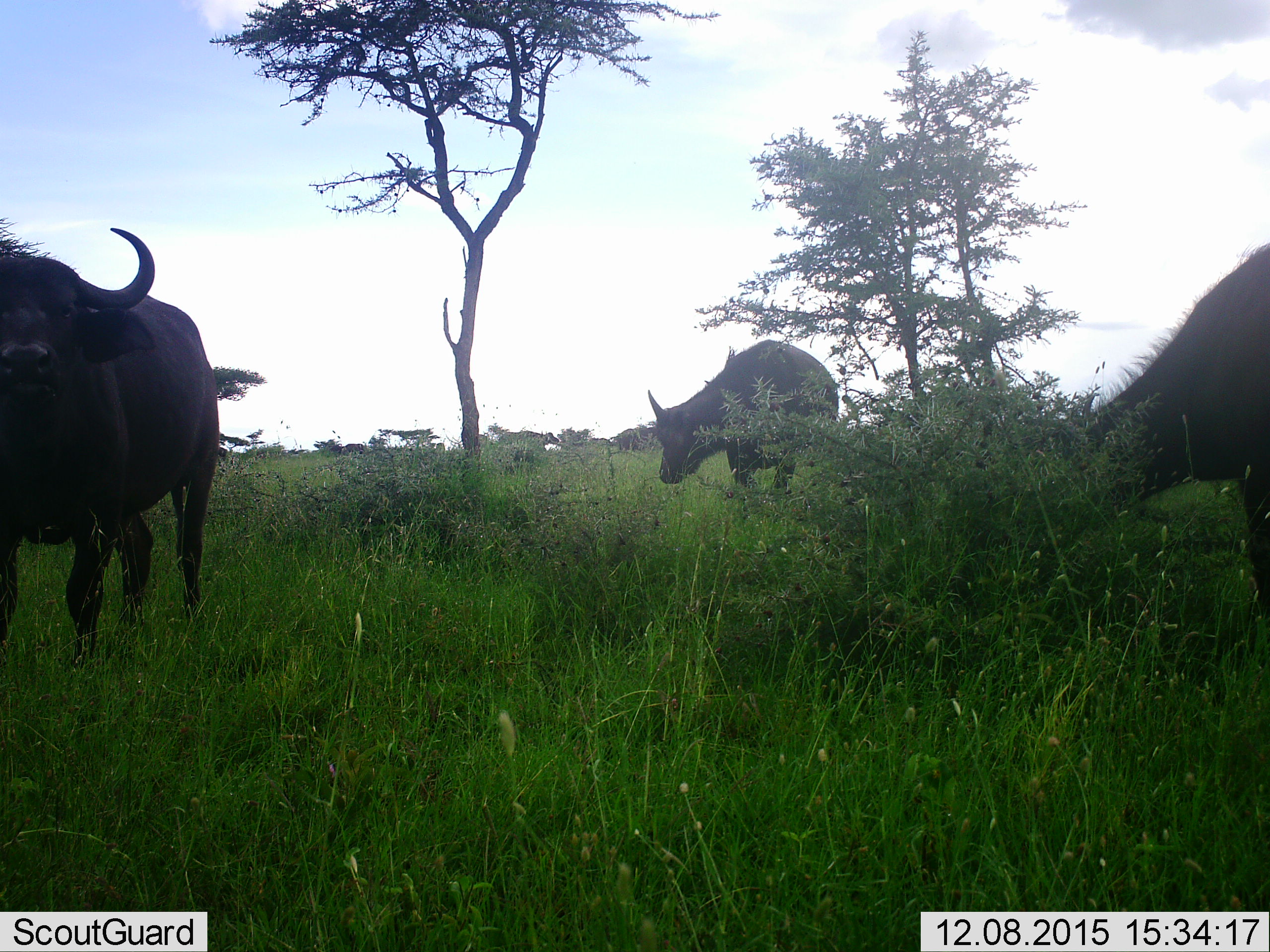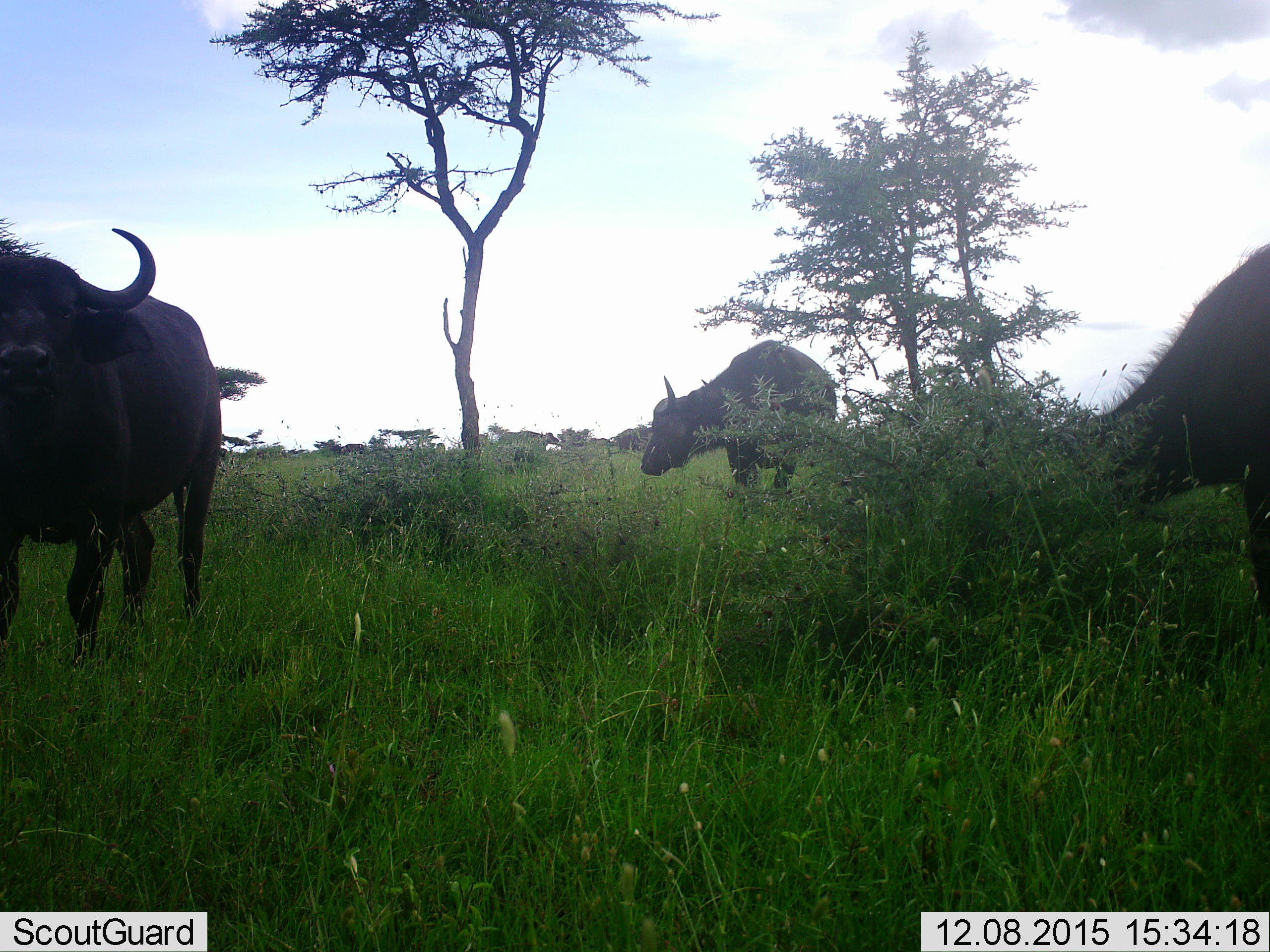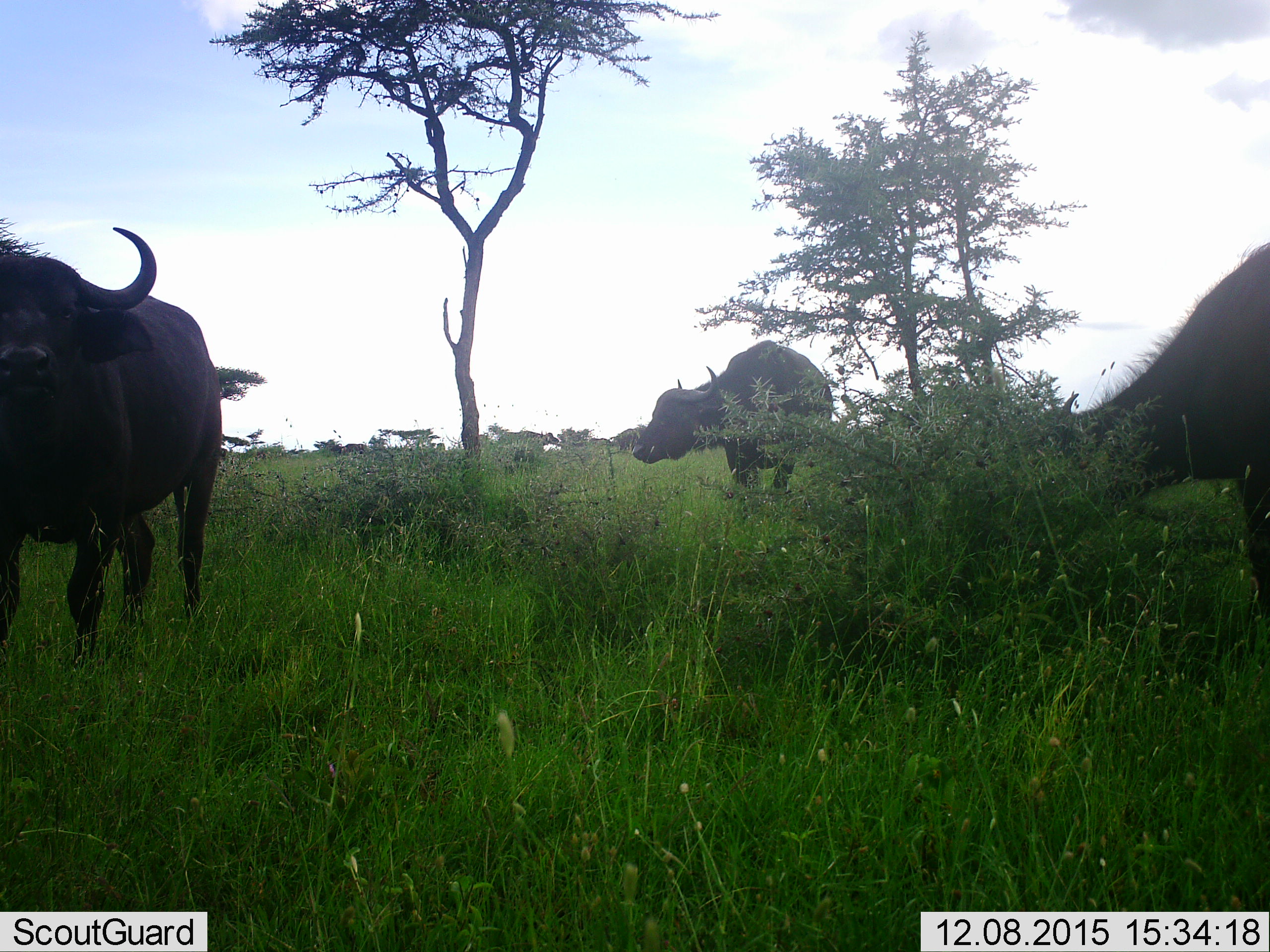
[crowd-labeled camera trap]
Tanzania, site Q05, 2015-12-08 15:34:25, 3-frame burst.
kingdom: Animalia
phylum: Chordata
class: Mammalia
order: Artiodactyla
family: Bovidae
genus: Syncerus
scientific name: Syncerus caffer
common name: cape buffalo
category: buffalo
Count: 3.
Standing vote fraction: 62%.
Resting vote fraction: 0%.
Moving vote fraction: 25%.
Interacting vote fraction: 0%.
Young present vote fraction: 12%.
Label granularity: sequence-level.